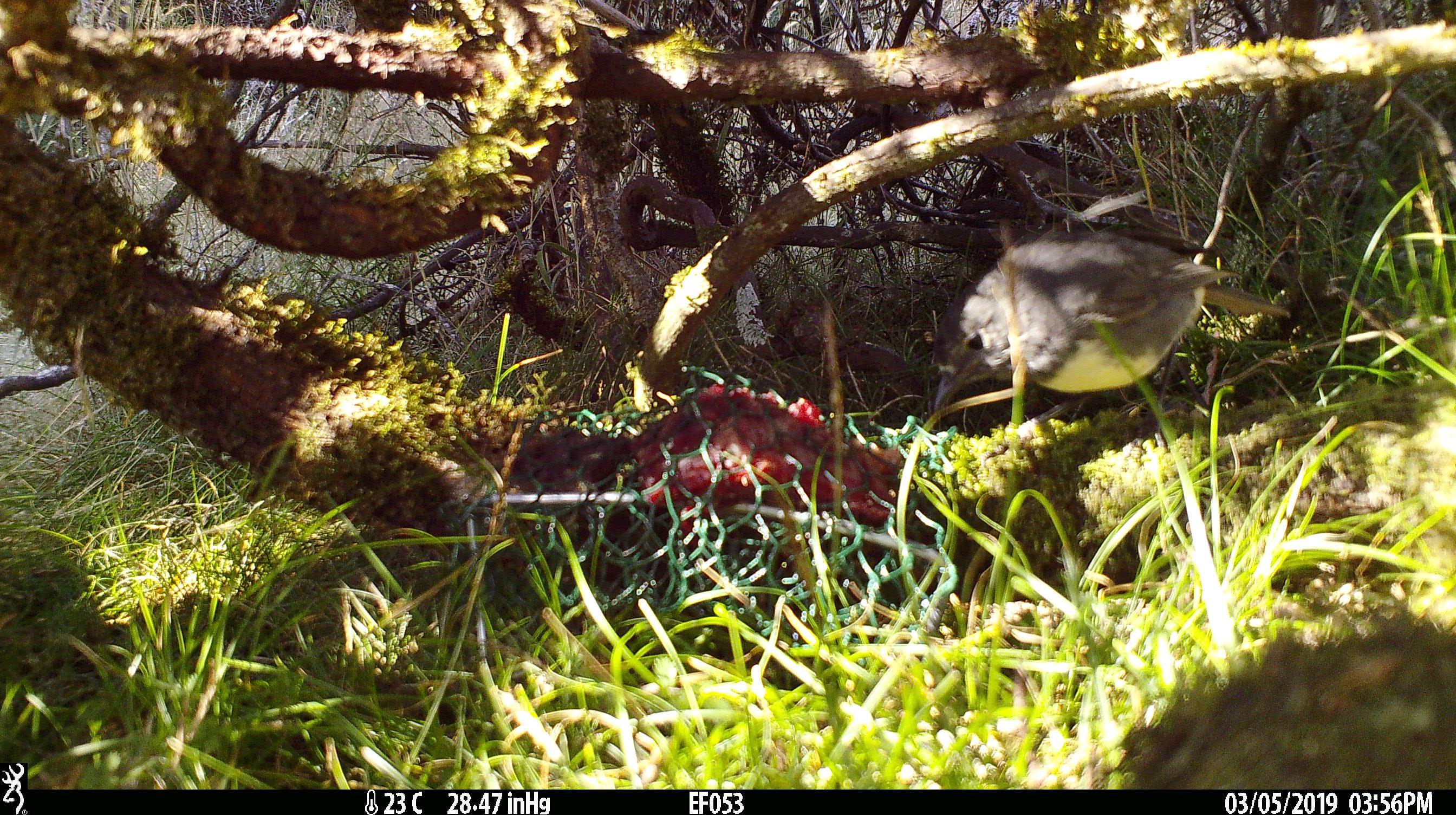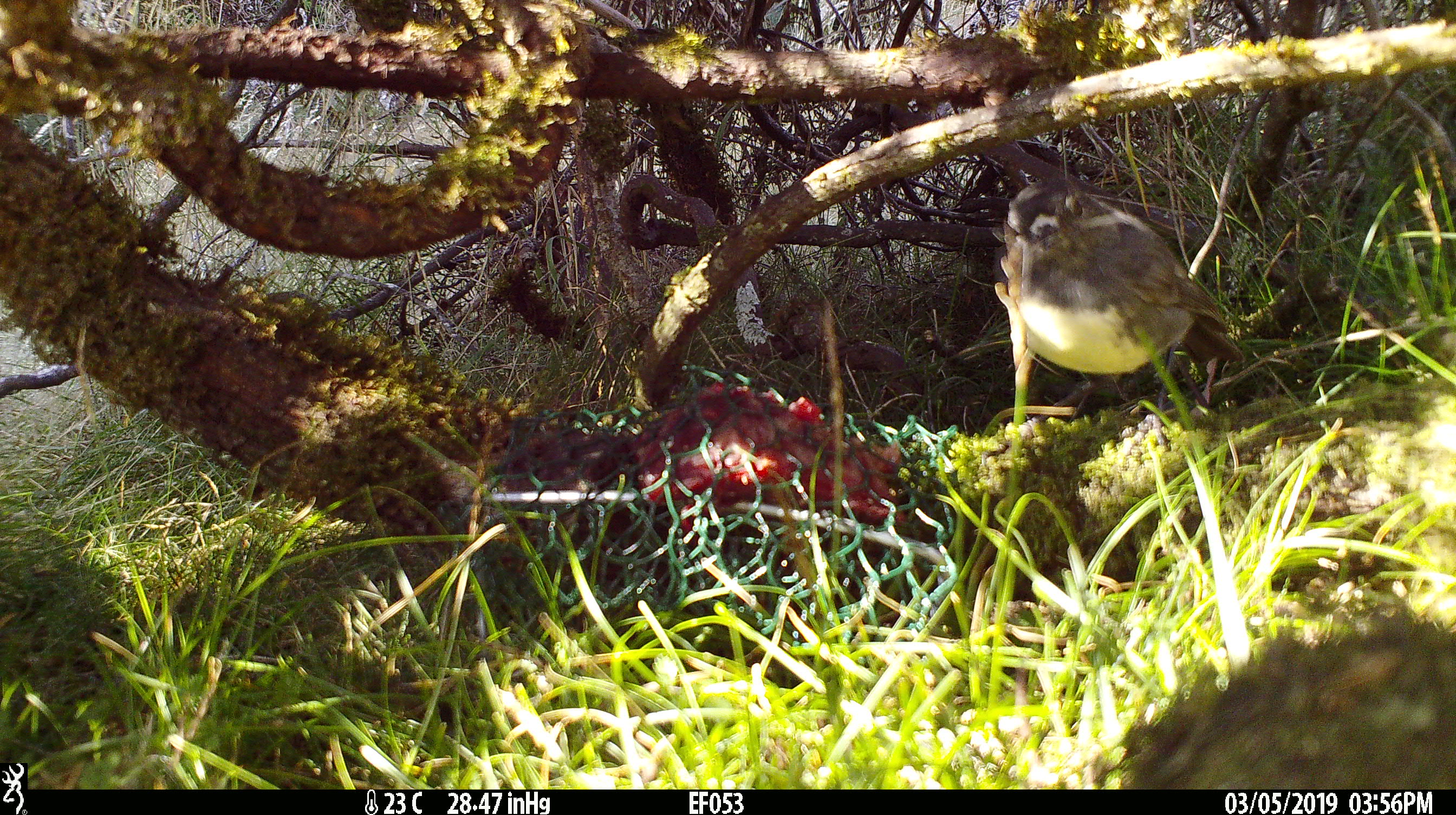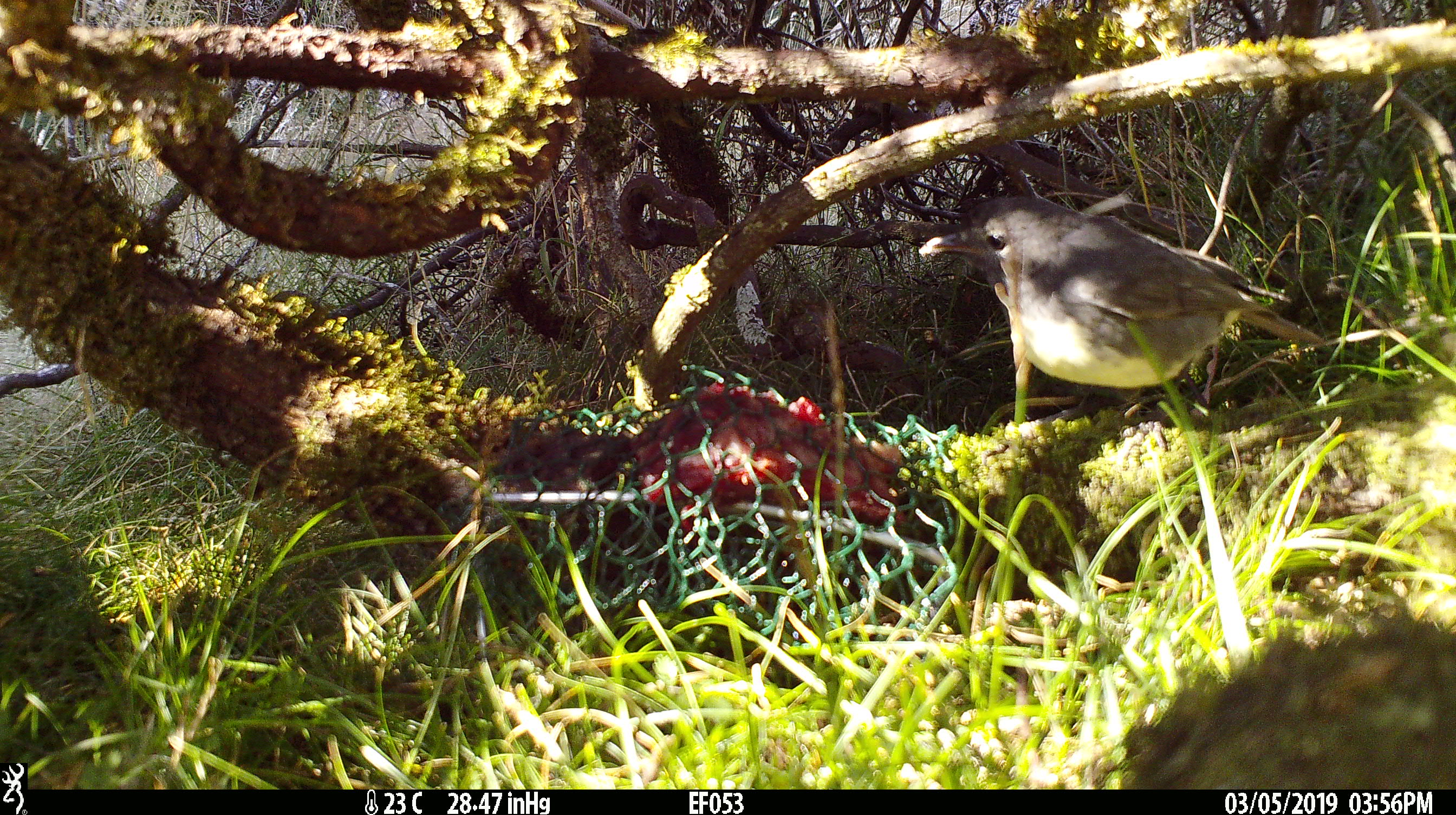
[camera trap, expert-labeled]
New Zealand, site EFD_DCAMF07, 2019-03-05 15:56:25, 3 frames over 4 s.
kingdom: Animalia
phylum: Chordata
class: Aves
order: Passeriformes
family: Petroicidae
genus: Petroica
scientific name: Petroica australis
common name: new zealand robin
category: robin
Robin (new zealand robin) (Petroica australis).